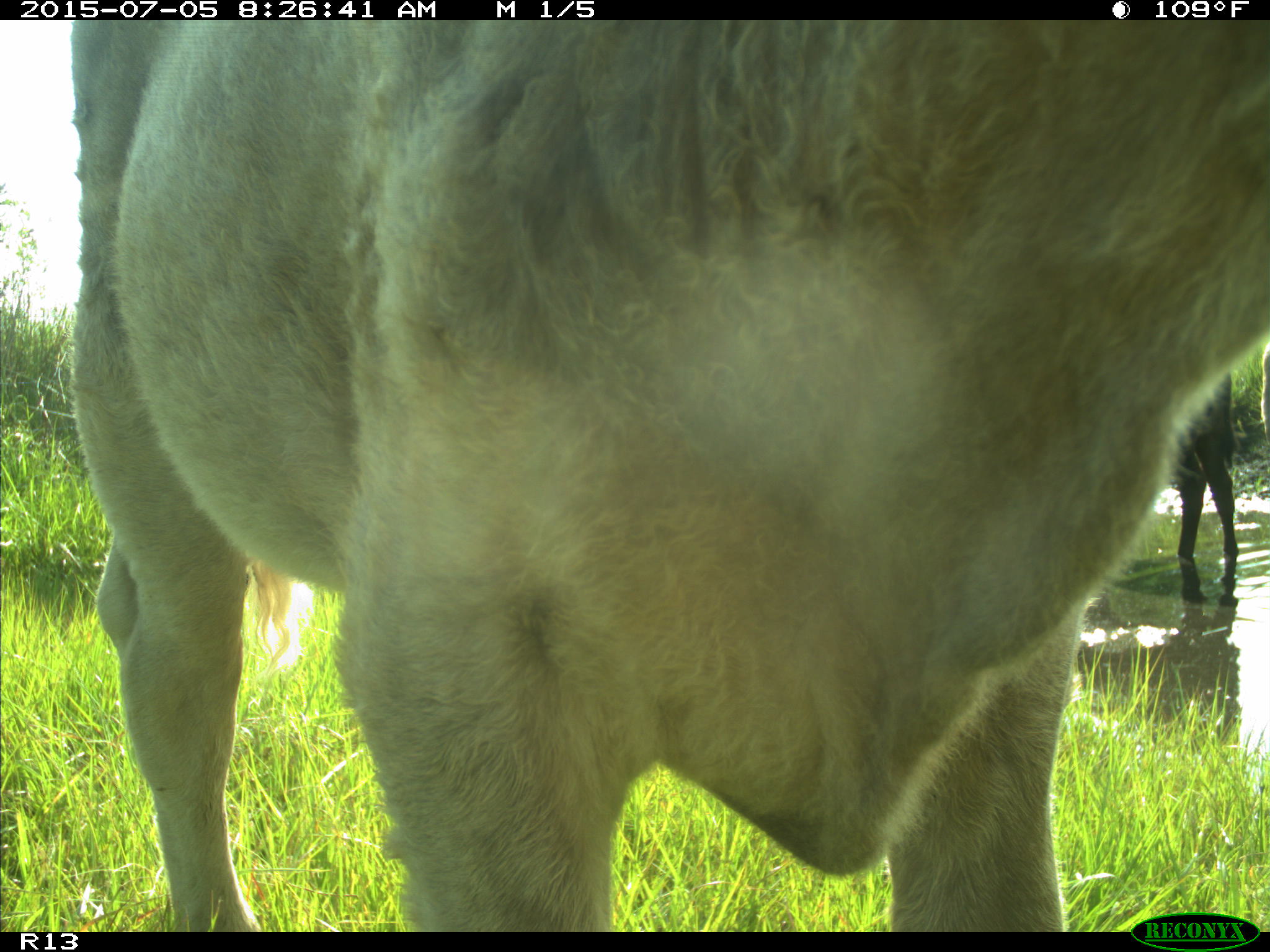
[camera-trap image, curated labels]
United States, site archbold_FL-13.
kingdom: Animalia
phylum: Chordata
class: Mammalia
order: Artiodactyla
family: Bovidae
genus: Bos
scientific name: Bos taurus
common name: domestic cow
Bos taurus (domestic cow).